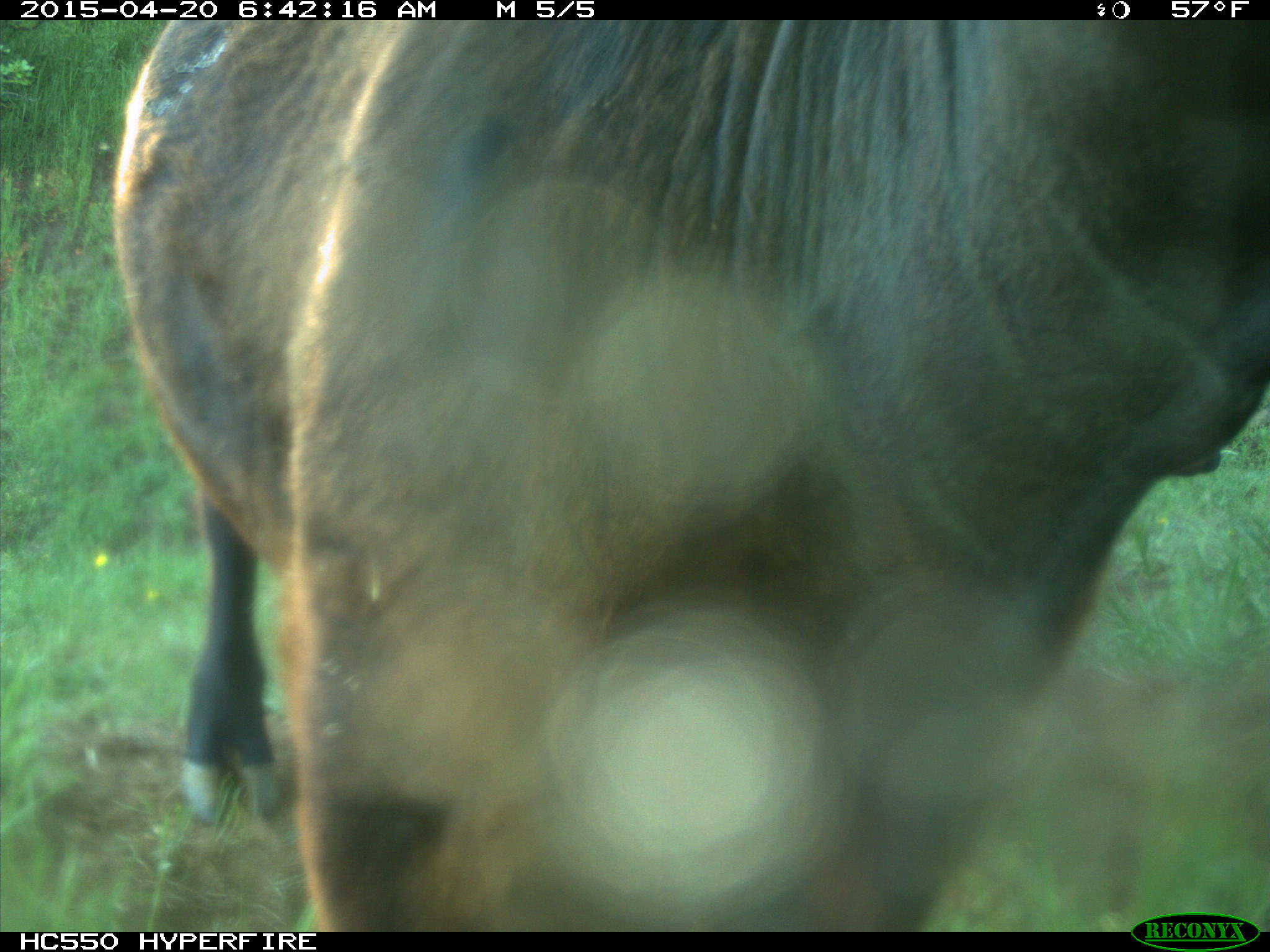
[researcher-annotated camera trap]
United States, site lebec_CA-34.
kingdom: Animalia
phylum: Chordata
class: Mammalia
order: Artiodactyla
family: Bovidae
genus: Bos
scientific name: Bos taurus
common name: domestic cow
Bos taurus (domestic cow).